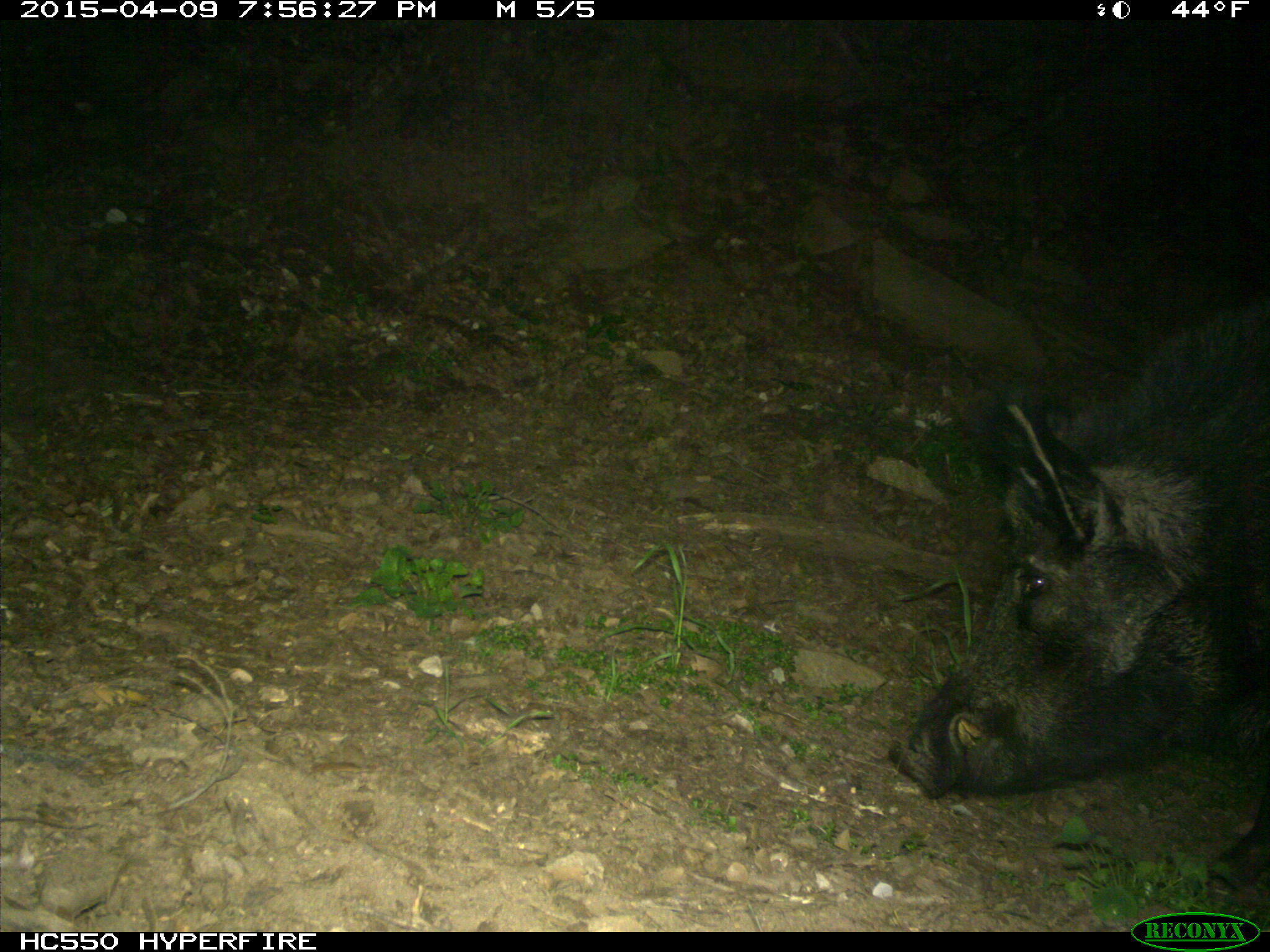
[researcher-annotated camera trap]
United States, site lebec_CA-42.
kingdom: Animalia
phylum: Chordata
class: Mammalia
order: Artiodactyla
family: Suidae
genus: Sus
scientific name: Sus scrofa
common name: wild boar